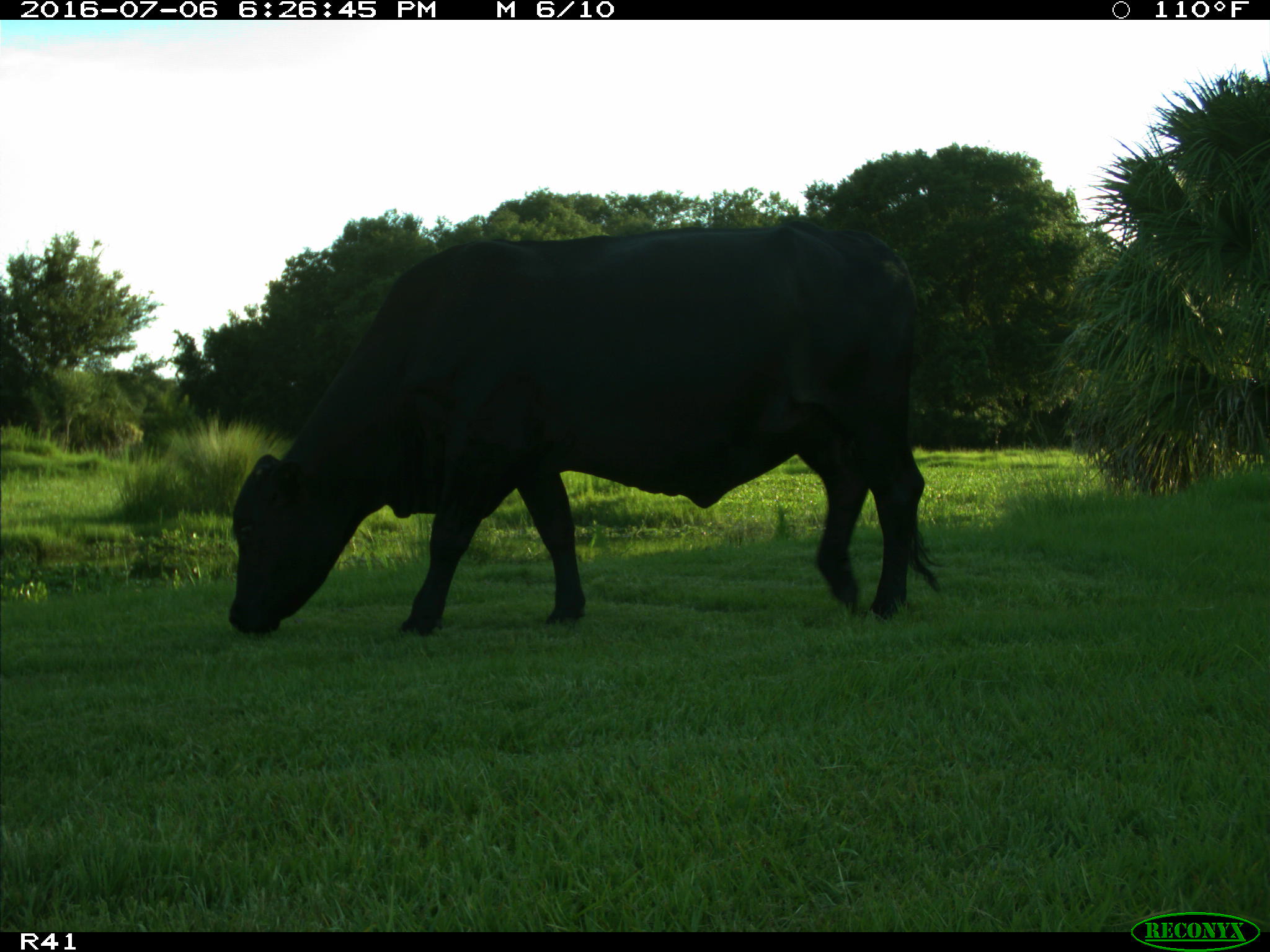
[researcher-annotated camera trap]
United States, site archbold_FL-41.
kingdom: Animalia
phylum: Chordata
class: Mammalia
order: Artiodactyla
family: Bovidae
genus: Bos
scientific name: Bos taurus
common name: domestic cow